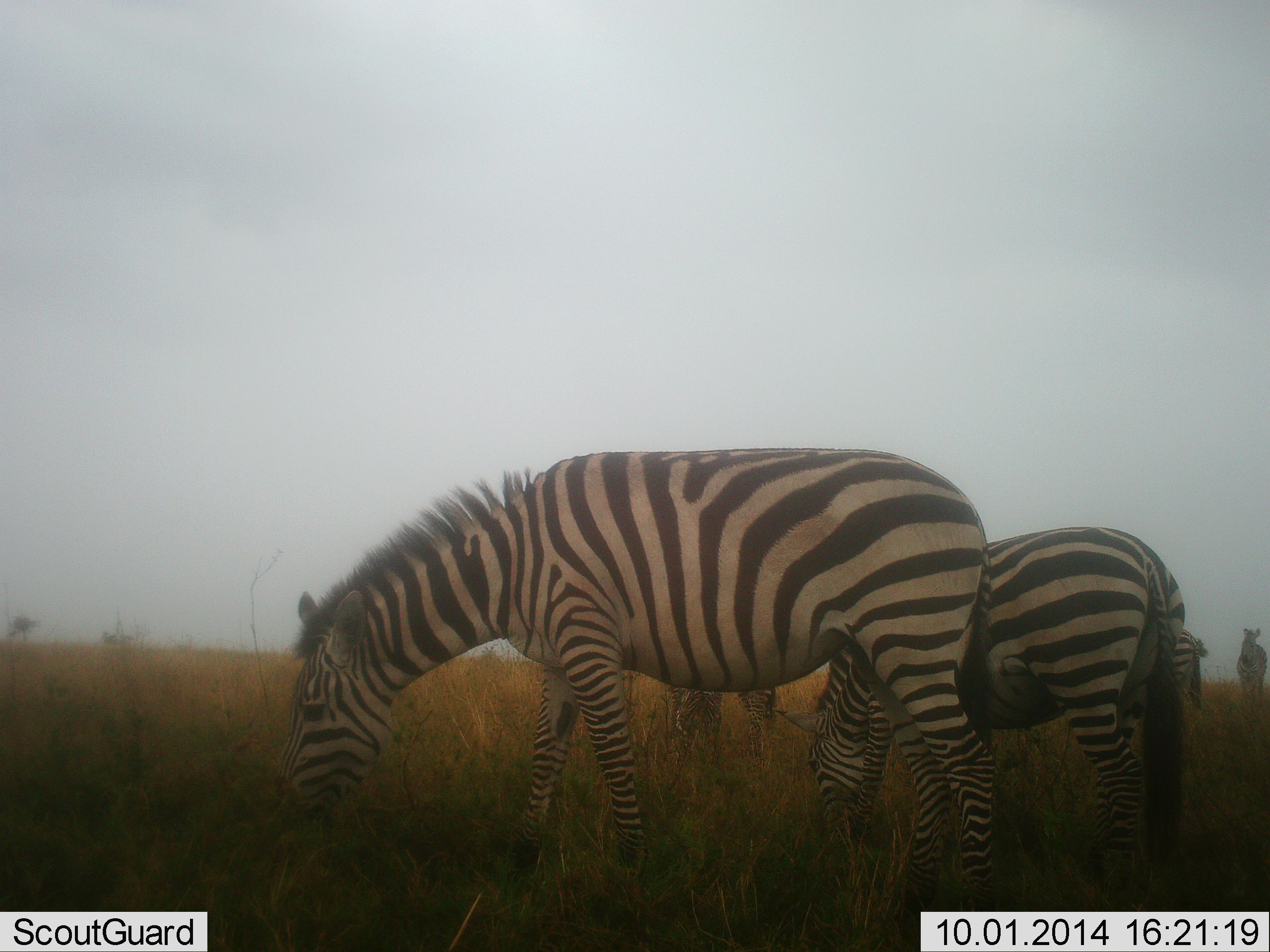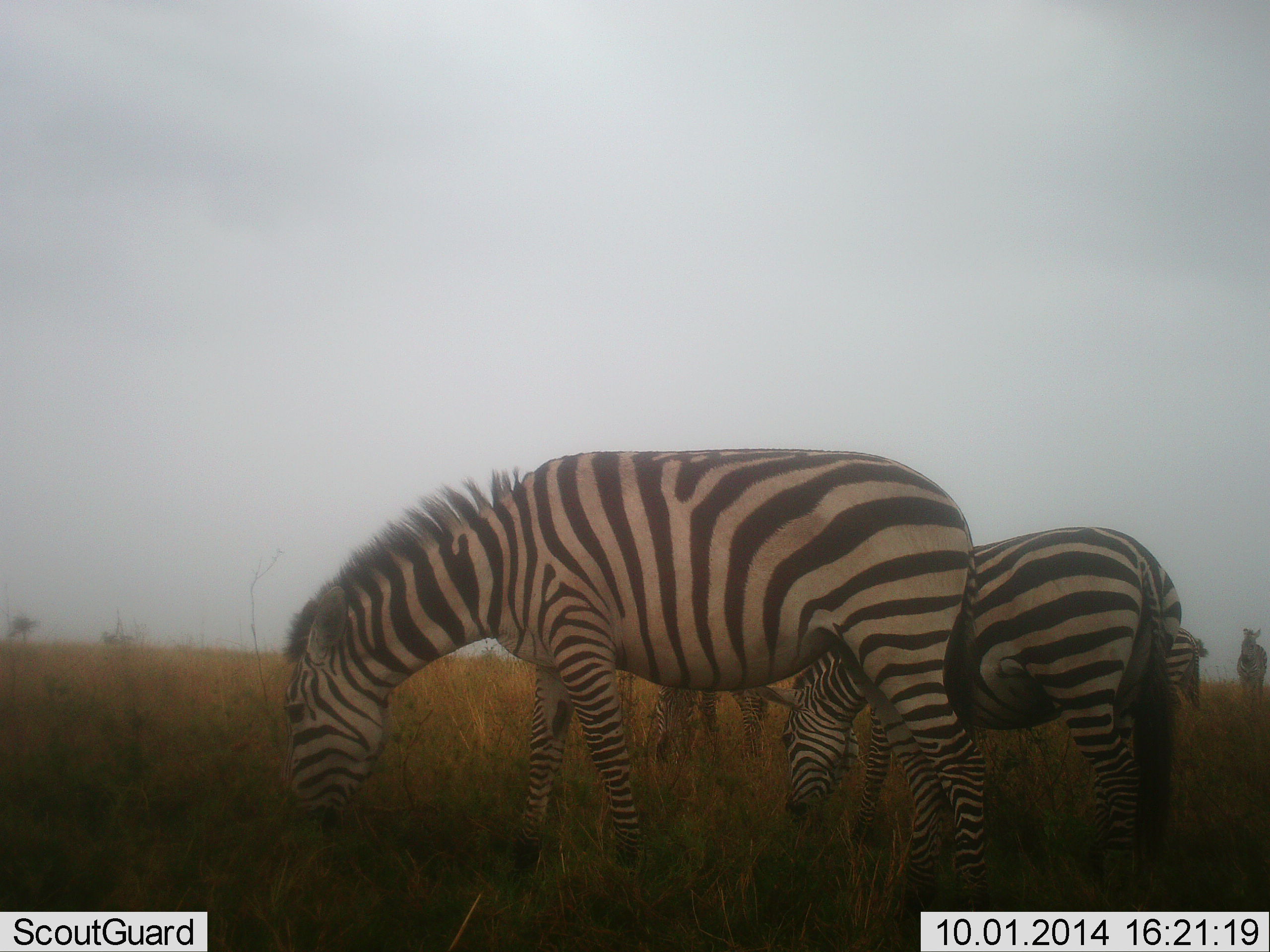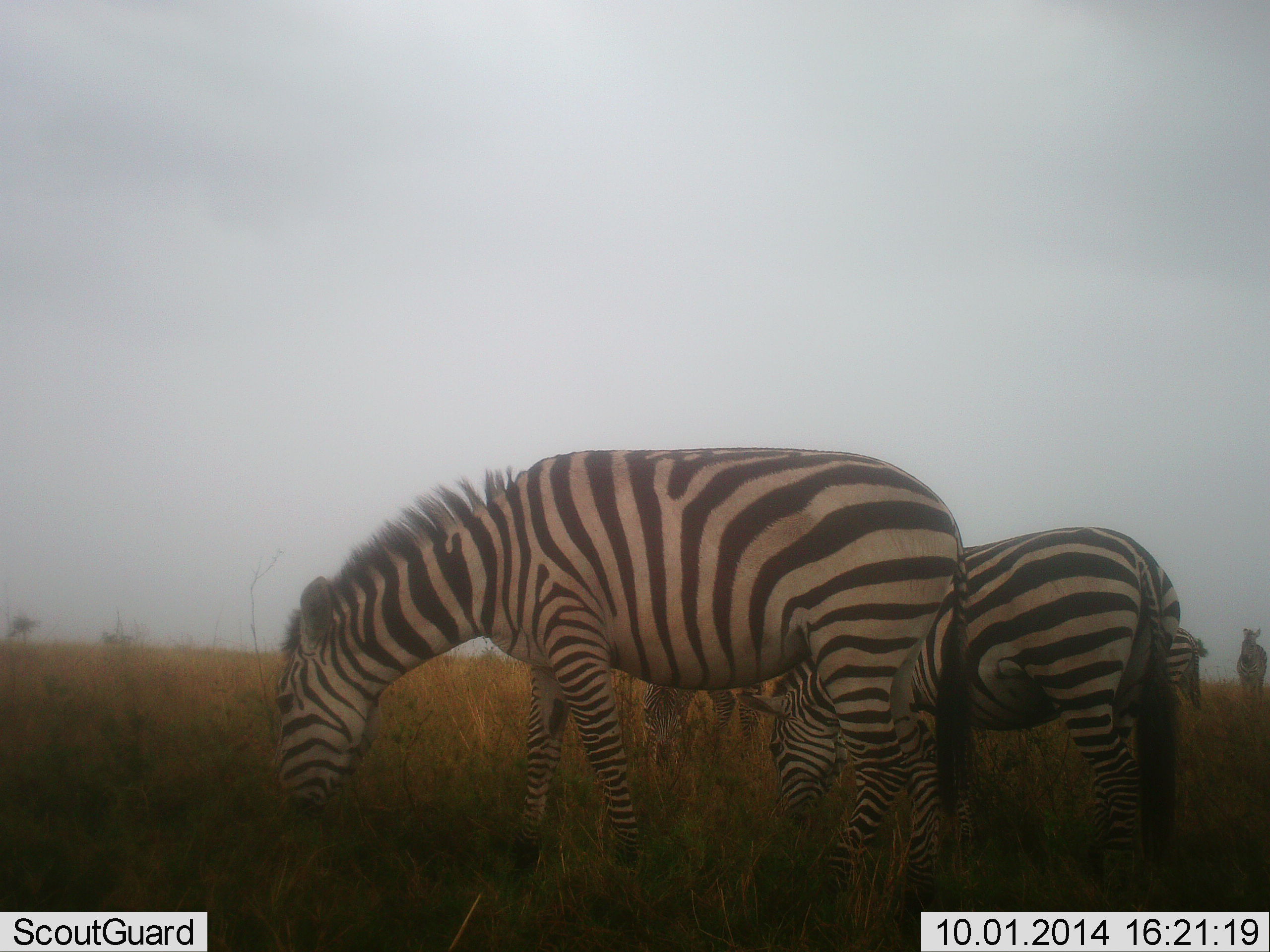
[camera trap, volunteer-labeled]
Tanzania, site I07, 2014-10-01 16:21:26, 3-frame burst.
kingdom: Animalia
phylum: Chordata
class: Mammalia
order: Perissodactyla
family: Equidae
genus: Equus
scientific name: Equus quagga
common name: plains zebra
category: zebra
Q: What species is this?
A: Zebra (plains zebra) (Equus quagga).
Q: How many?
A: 5.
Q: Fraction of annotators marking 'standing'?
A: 40%.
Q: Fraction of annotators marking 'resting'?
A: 0%.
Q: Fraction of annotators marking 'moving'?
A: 0%.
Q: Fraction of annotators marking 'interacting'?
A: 0%.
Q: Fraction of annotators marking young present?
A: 0%.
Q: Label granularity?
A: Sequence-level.